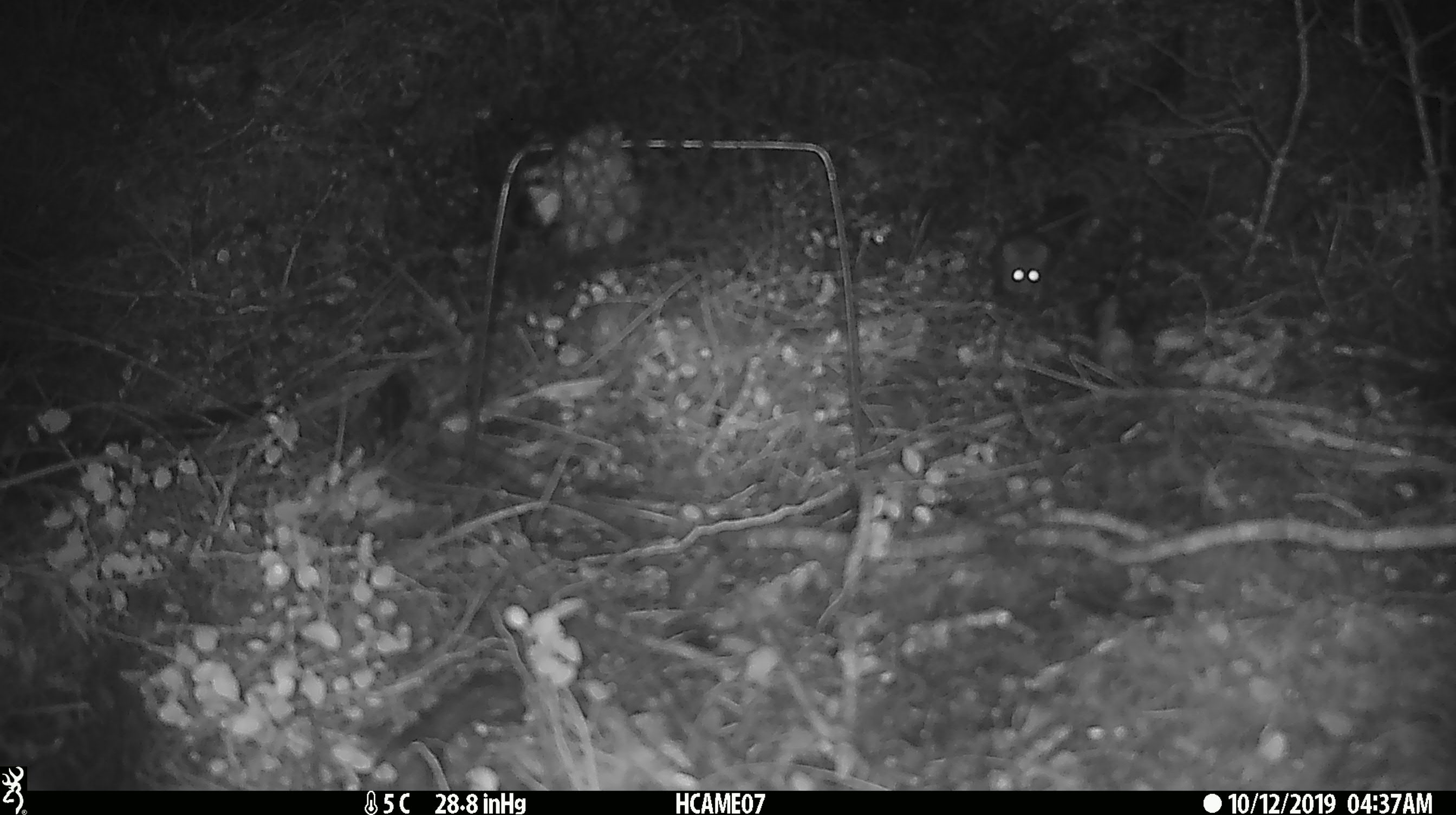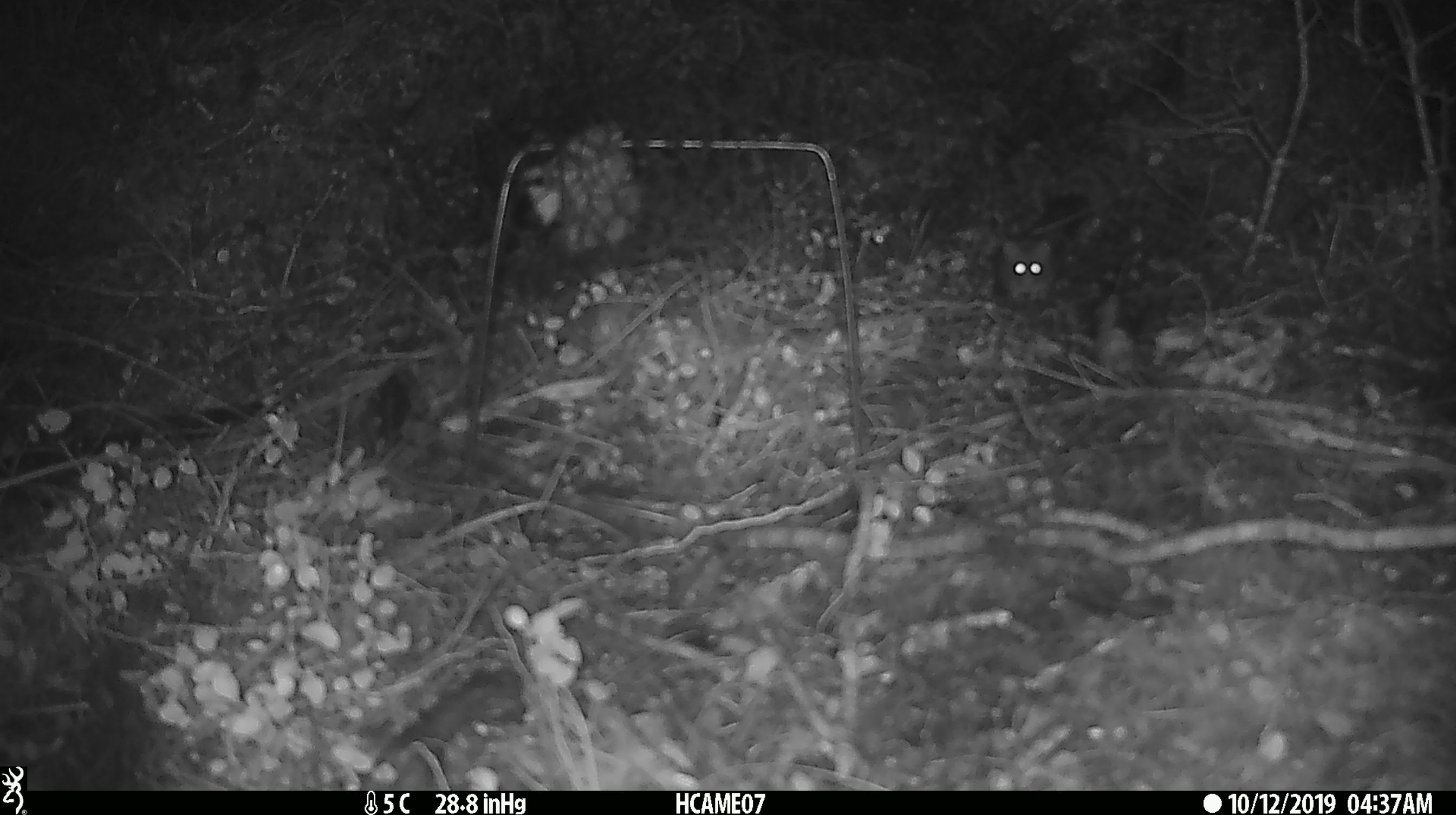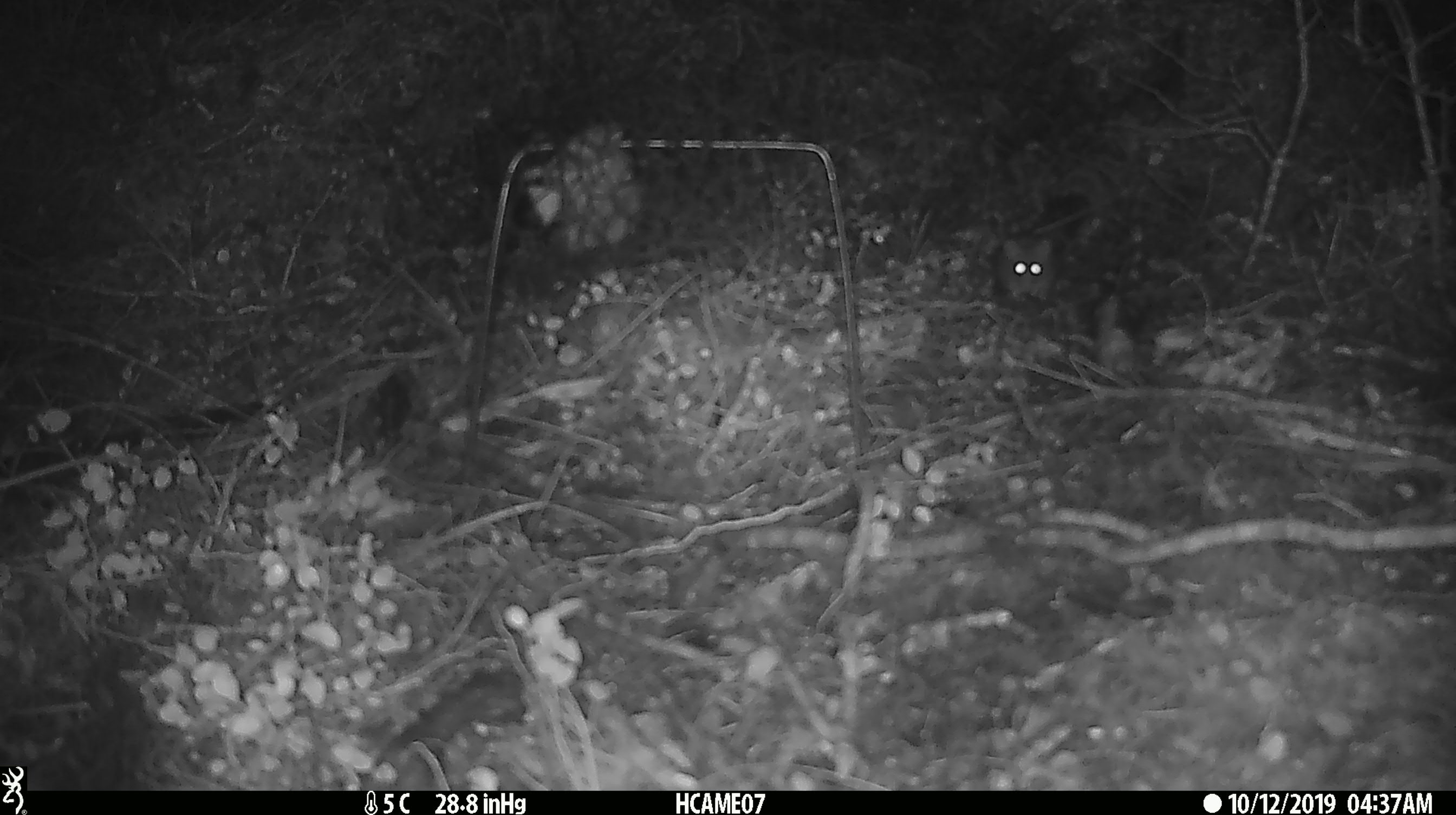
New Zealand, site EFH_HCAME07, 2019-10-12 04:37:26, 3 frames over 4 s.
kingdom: Animalia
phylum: Chordata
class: Mammalia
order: Rodentia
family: Muridae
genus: Mus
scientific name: Mus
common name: mouse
Mouse (Mus).